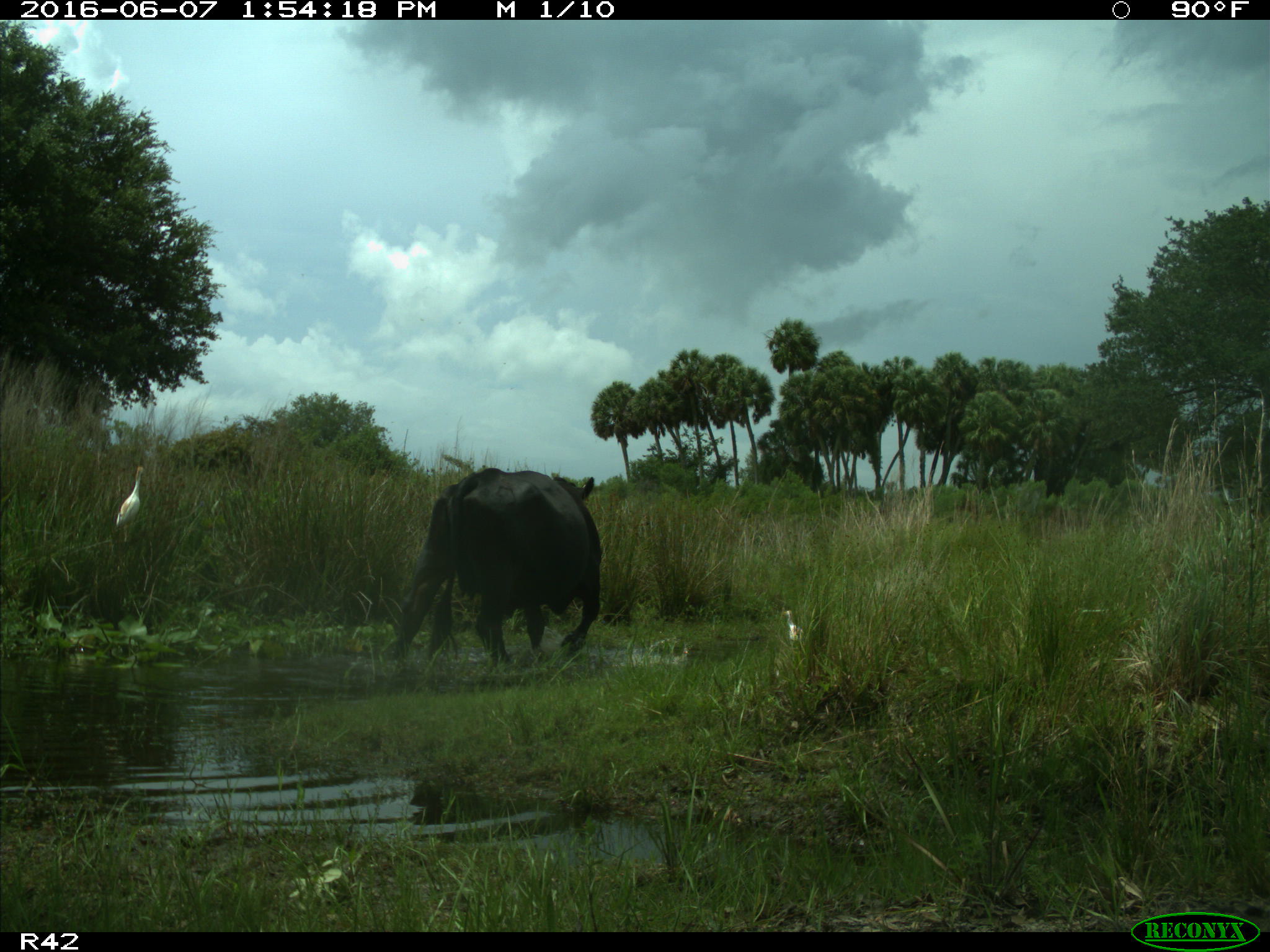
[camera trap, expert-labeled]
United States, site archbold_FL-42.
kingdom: Animalia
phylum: Chordata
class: Mammalia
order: Artiodactyla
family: Bovidae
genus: Bos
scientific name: Bos taurus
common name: domestic cow